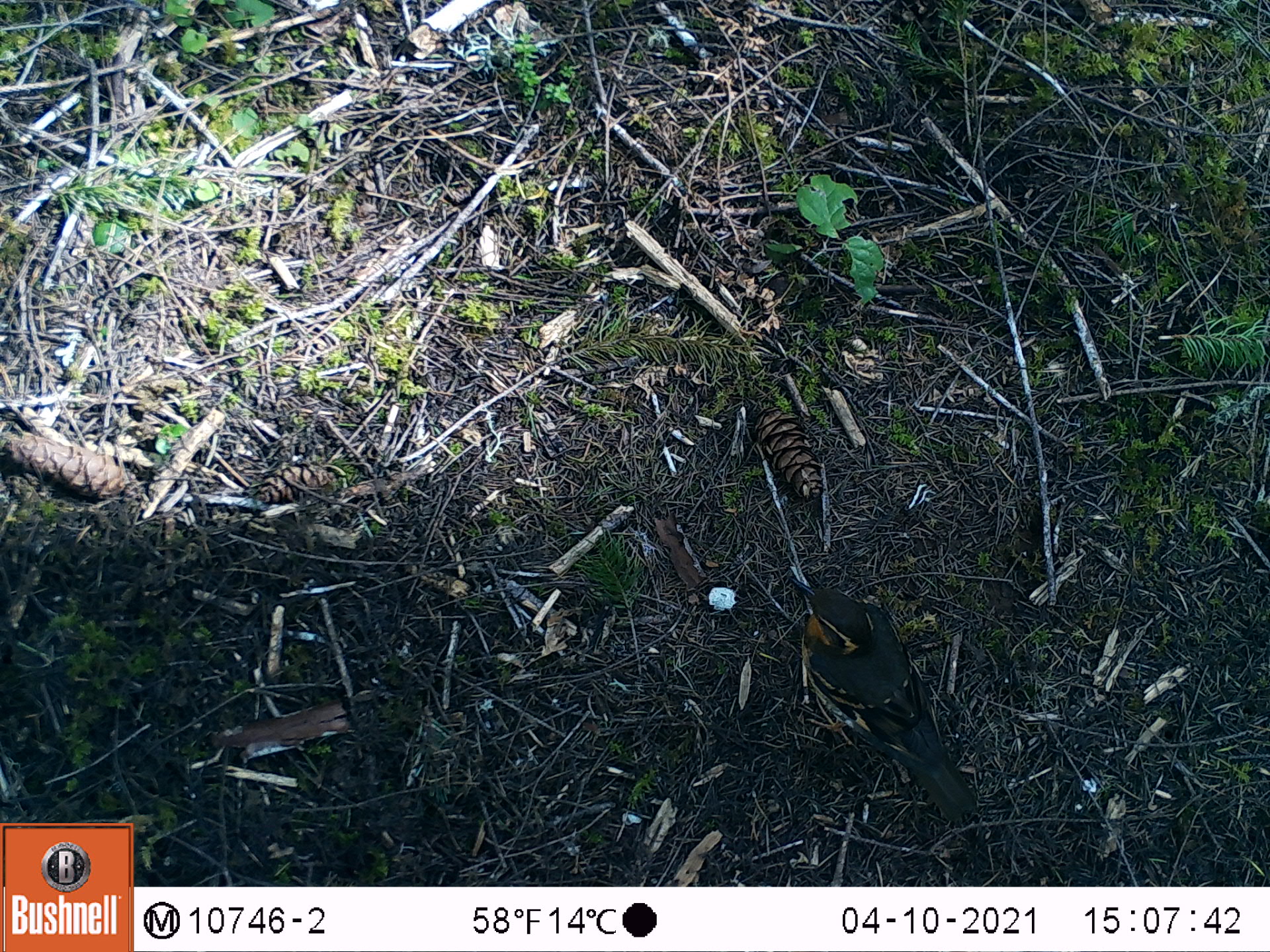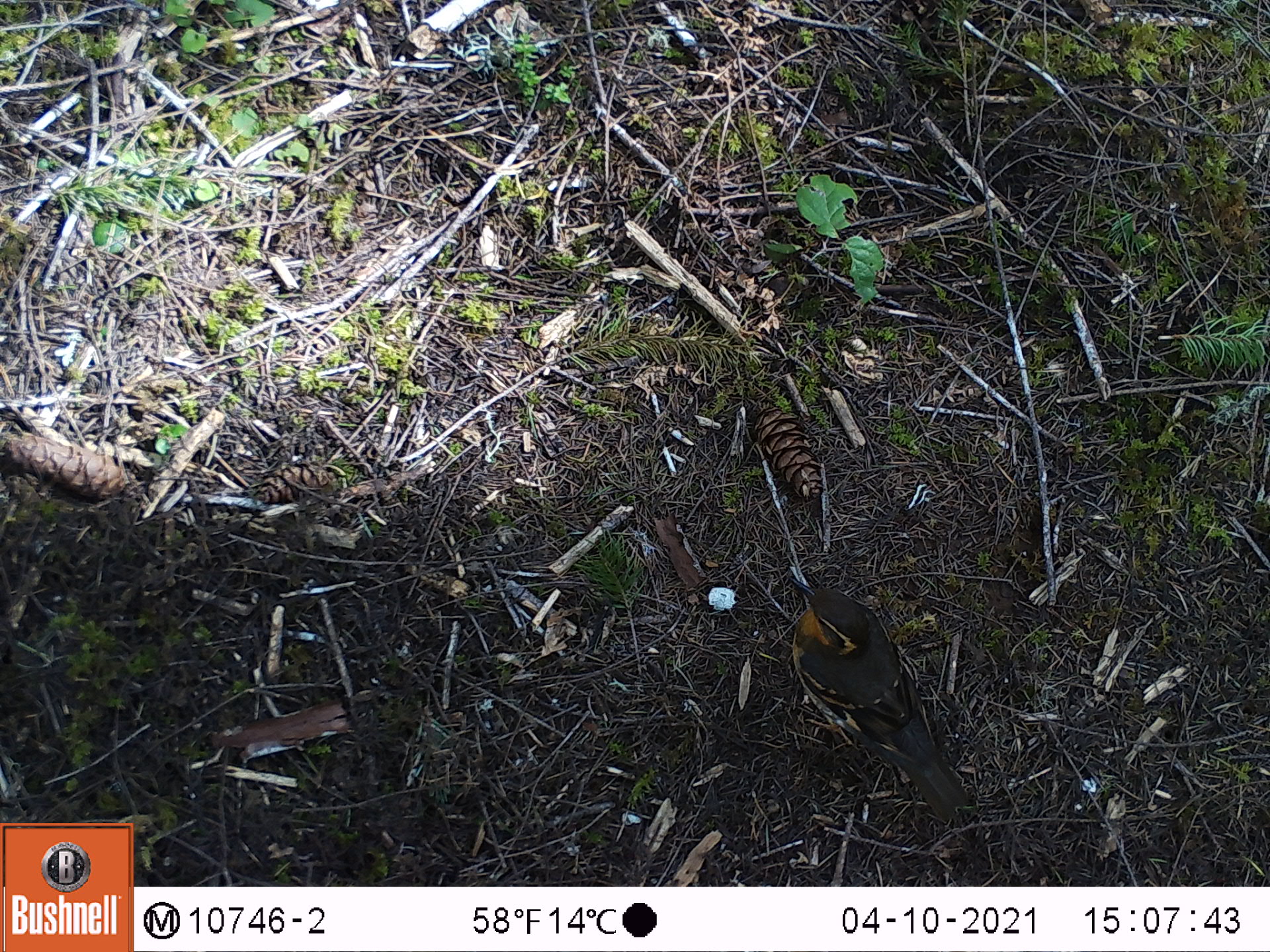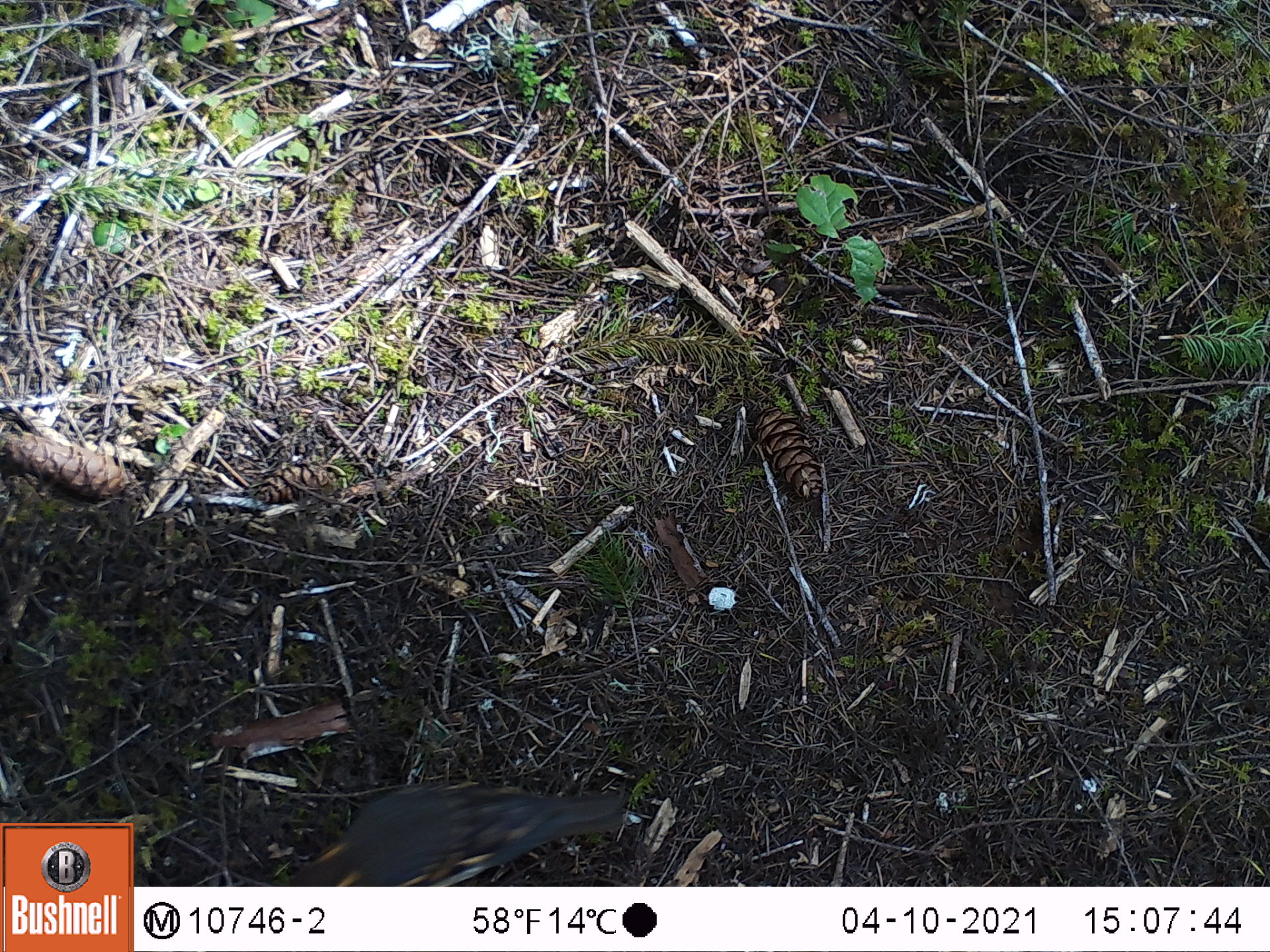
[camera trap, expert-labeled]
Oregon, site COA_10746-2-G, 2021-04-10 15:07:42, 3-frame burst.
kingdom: Animalia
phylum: Chordata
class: Aves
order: Passeriformes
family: Turdidae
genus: Ixoreus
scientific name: Ixoreus naevius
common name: varied thrush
Varied thrush (Ixoreus naevius).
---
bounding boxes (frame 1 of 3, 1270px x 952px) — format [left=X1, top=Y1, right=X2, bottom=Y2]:
varied thrush: [left=794, top=577, right=972, bottom=821]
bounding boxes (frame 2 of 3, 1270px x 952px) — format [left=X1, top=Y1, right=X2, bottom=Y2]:
varied thrush: [left=791, top=578, right=969, bottom=818]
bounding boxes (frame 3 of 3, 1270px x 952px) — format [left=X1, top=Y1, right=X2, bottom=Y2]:
varied thrush: [left=287, top=782, right=621, bottom=883]